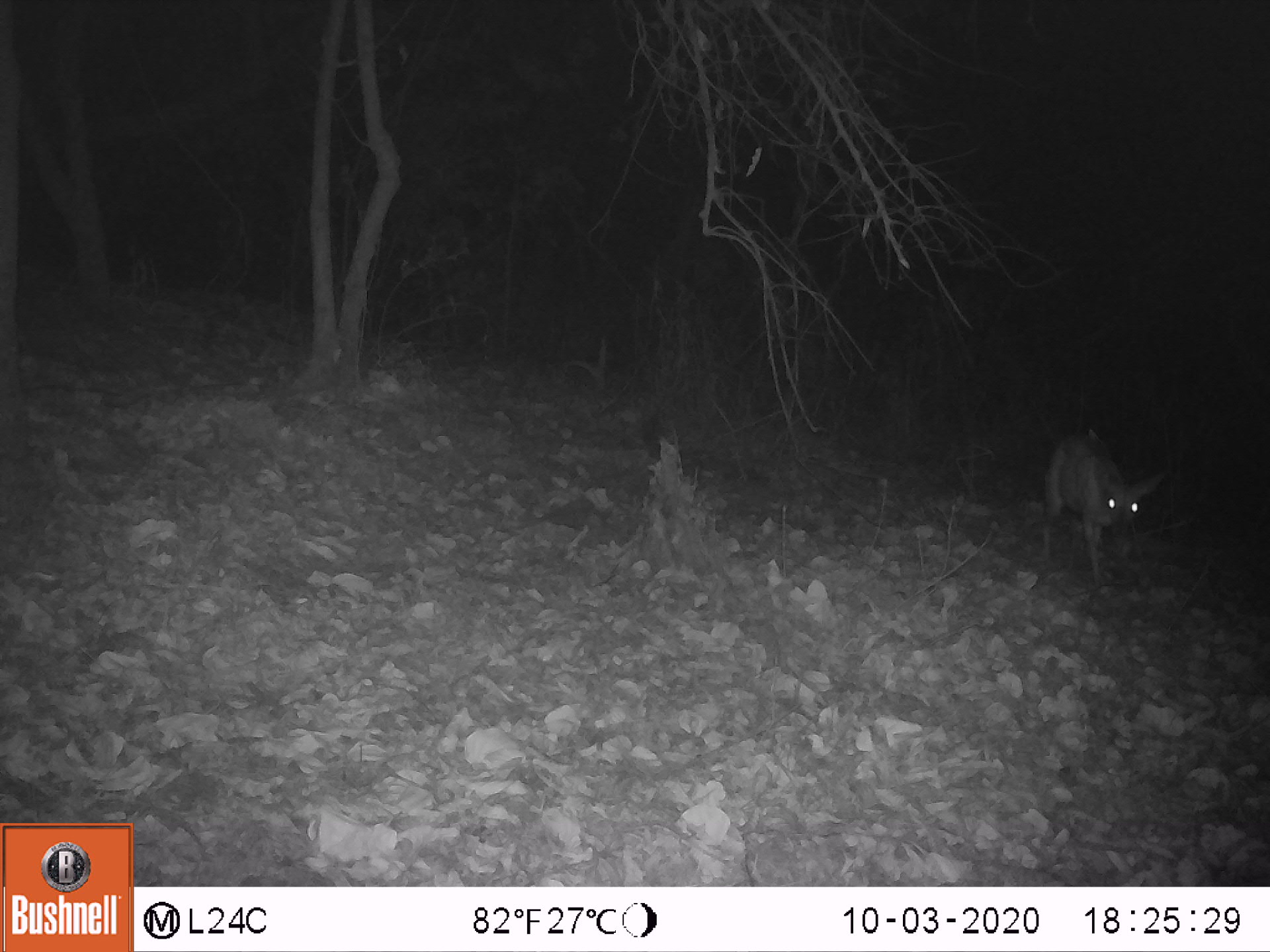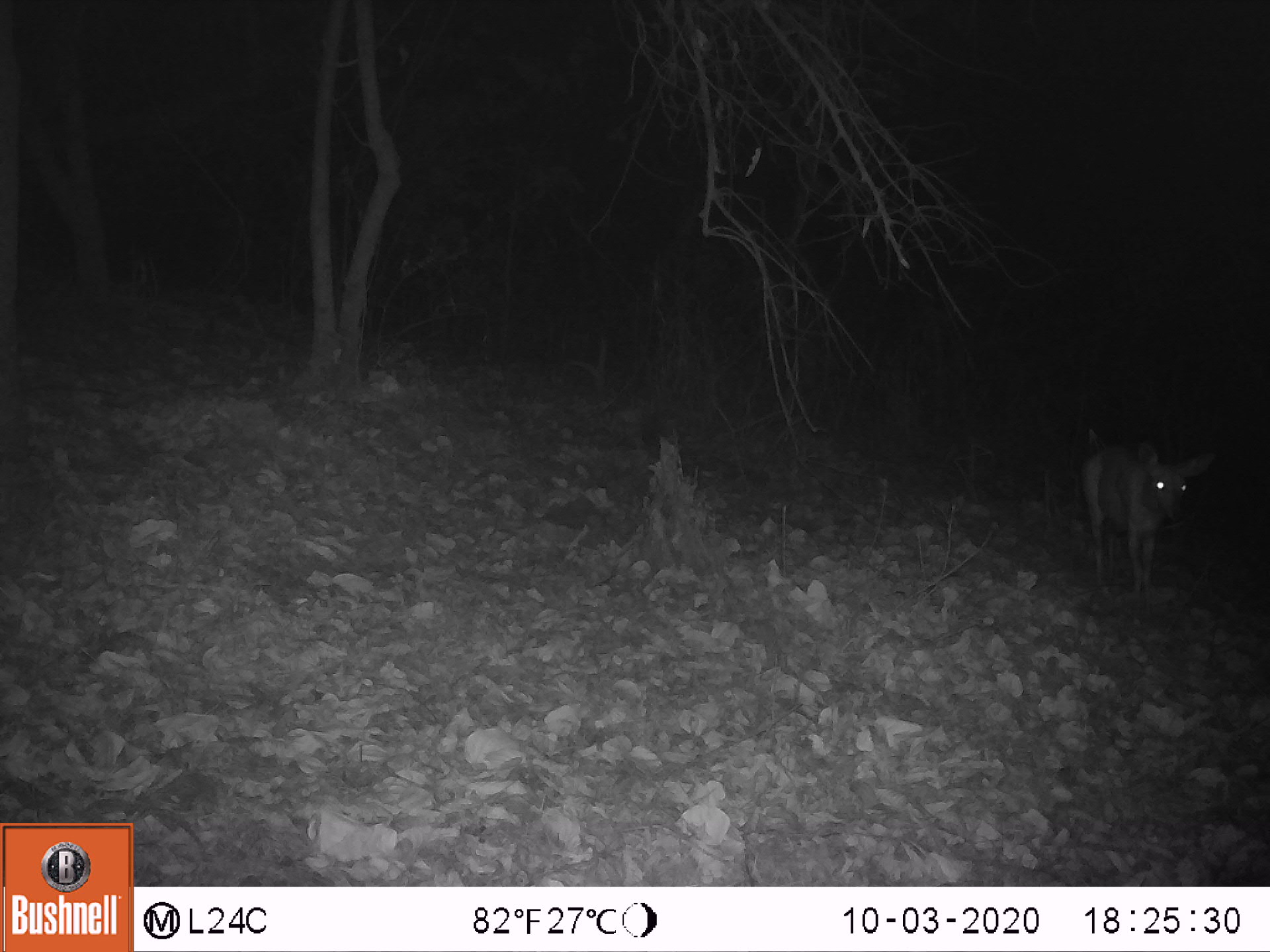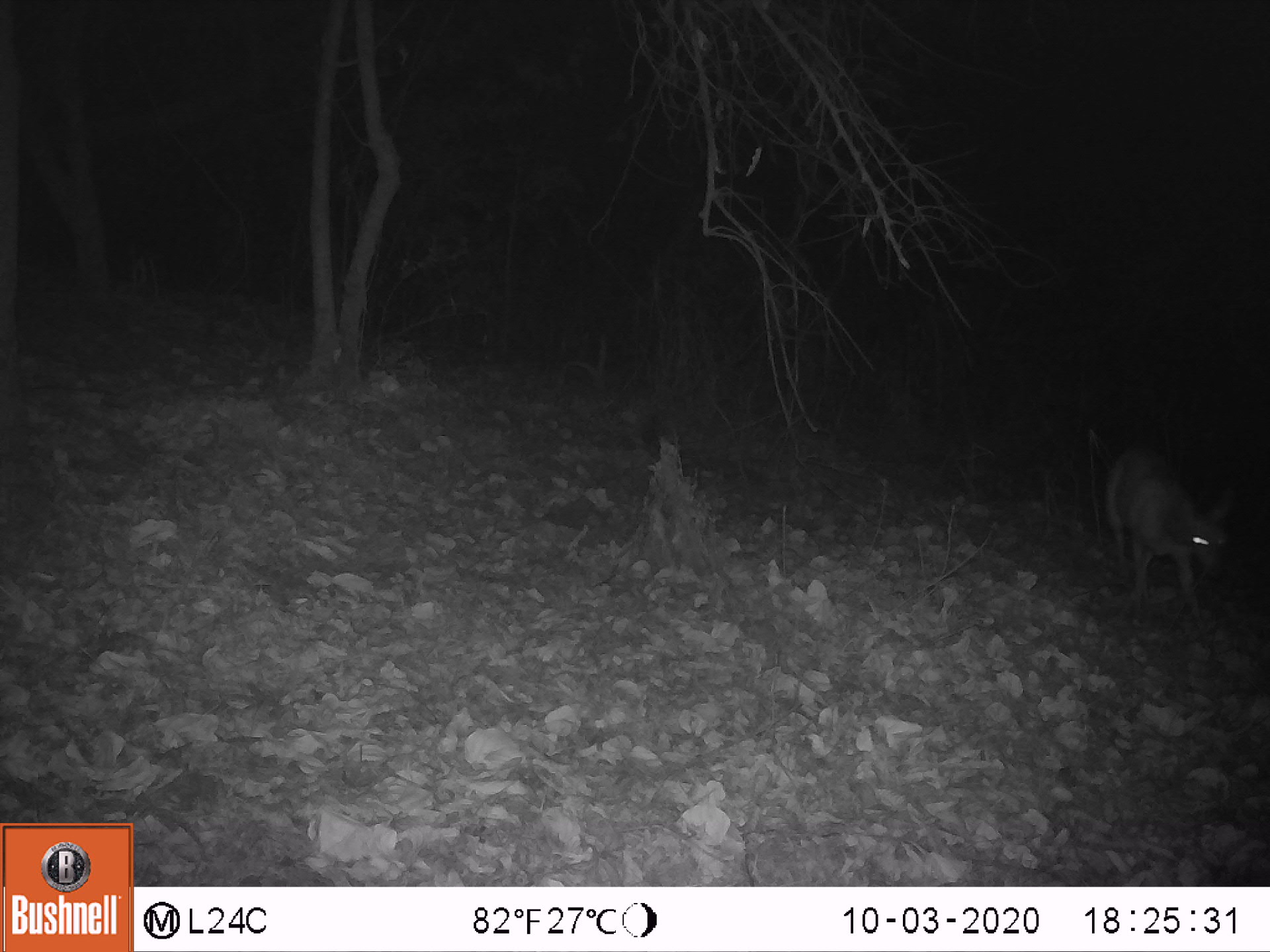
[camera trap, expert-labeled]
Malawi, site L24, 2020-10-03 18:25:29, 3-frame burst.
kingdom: Animalia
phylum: Chordata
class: Mammalia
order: Artiodactyla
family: Bovidae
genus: Tragelaphus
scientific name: Tragelaphus sylvaticus sylvaticus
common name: cape bushbuck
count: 1